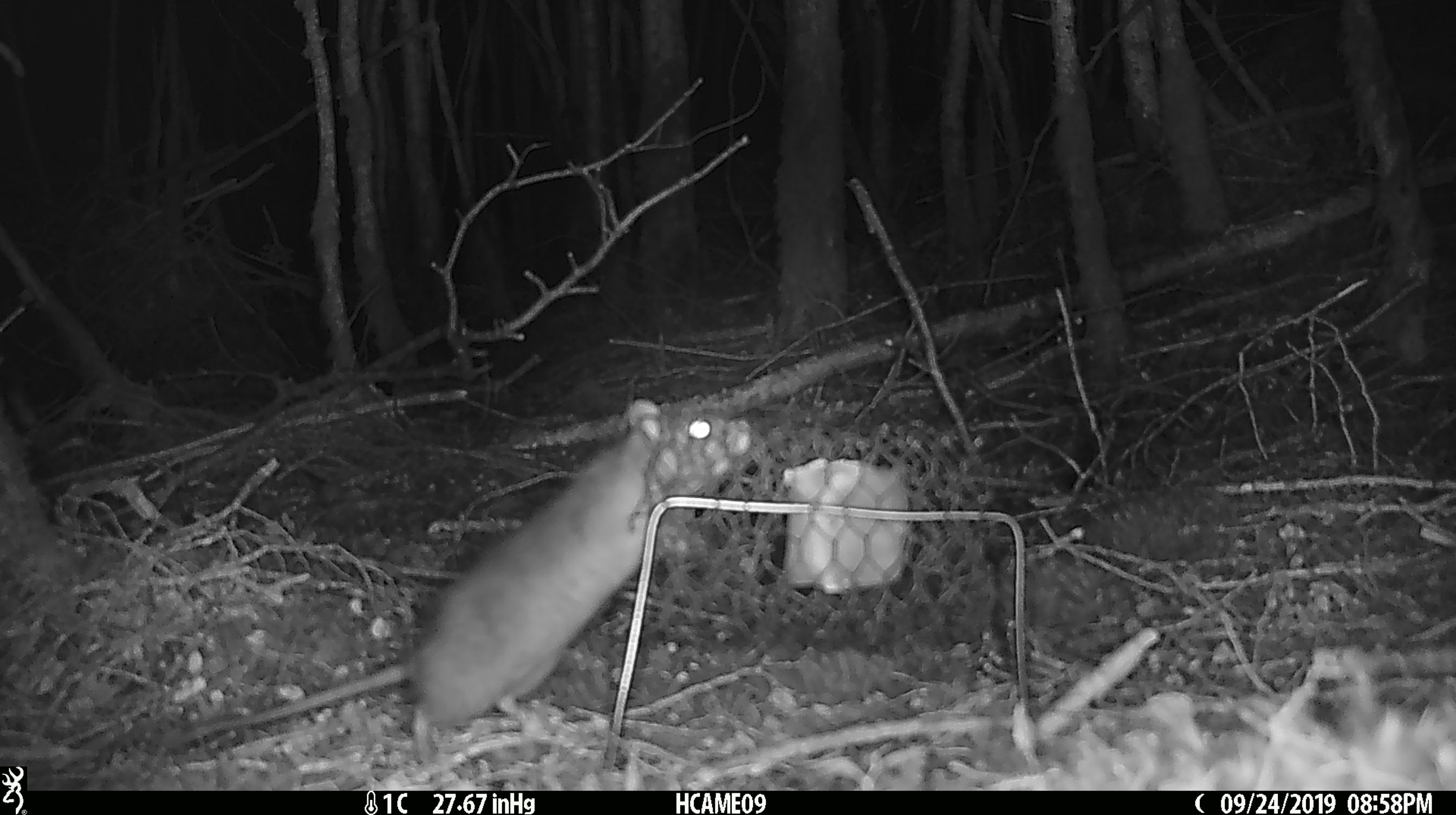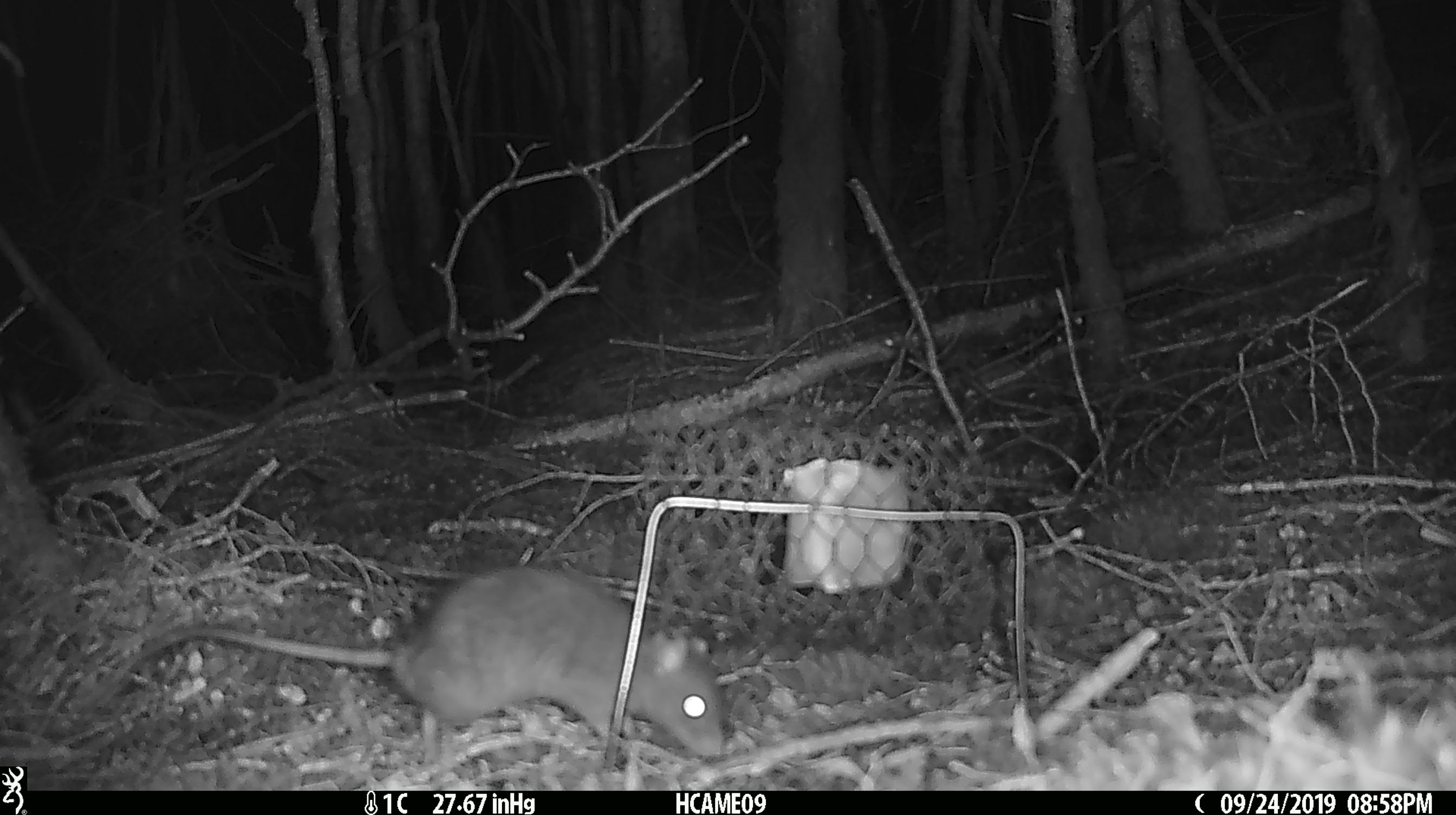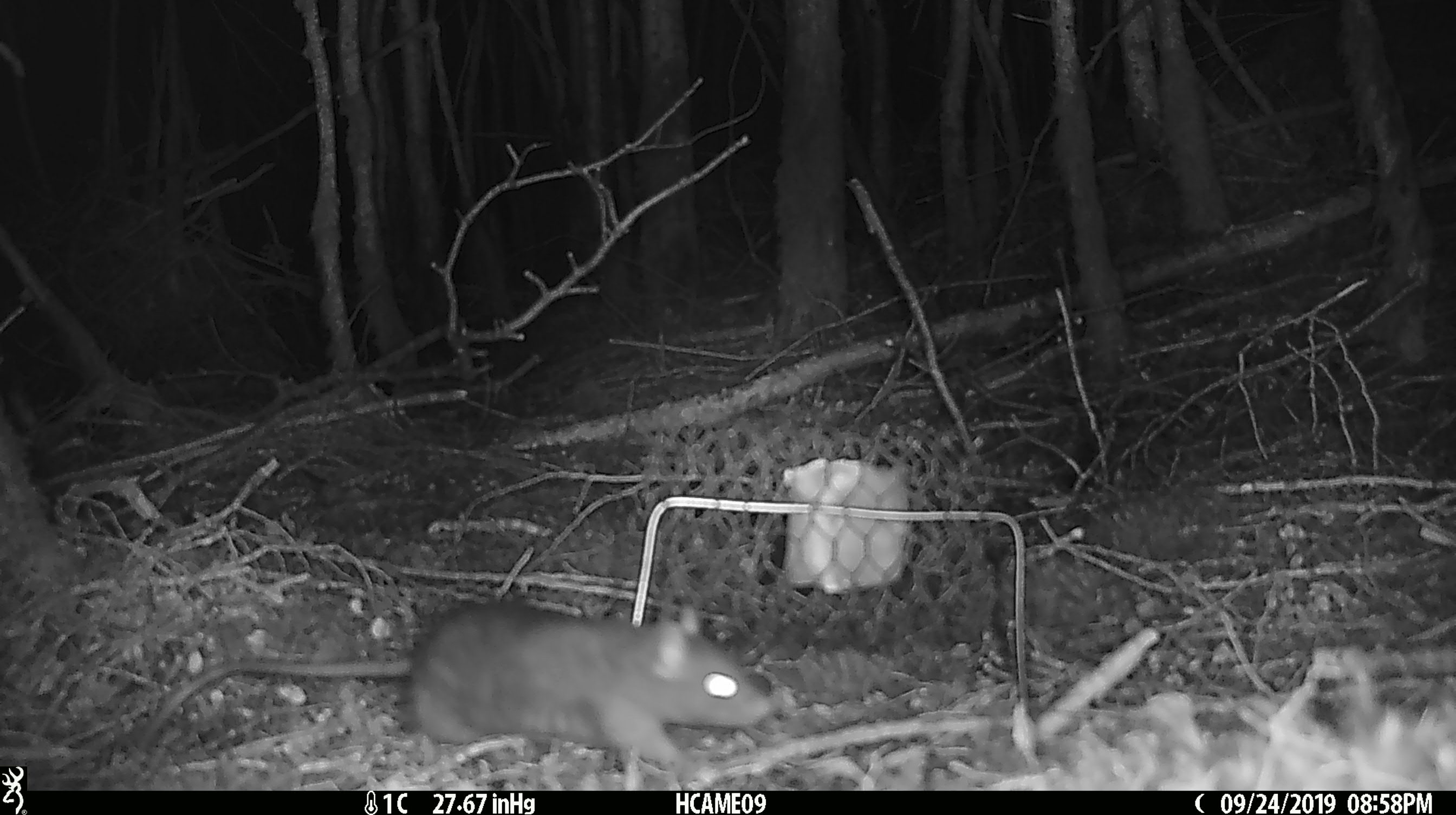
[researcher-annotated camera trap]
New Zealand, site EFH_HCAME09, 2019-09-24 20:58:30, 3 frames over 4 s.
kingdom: Animalia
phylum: Chordata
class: Mammalia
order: Rodentia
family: Muridae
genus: Rattus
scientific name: Rattus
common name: rat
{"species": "rat (Rattus)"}